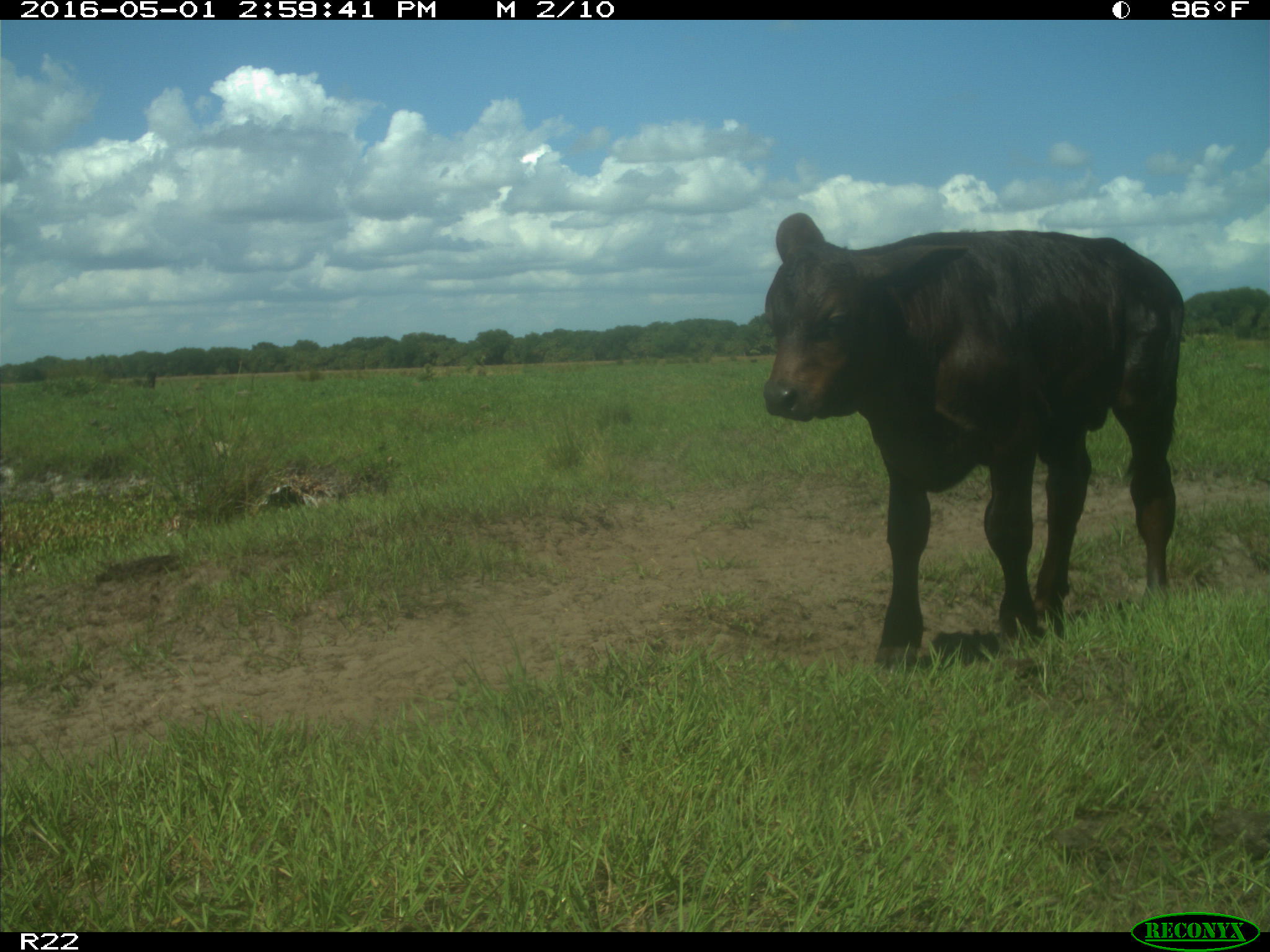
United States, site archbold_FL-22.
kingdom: Animalia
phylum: Chordata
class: Mammalia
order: Artiodactyla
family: Bovidae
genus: Bos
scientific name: Bos taurus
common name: domestic cow